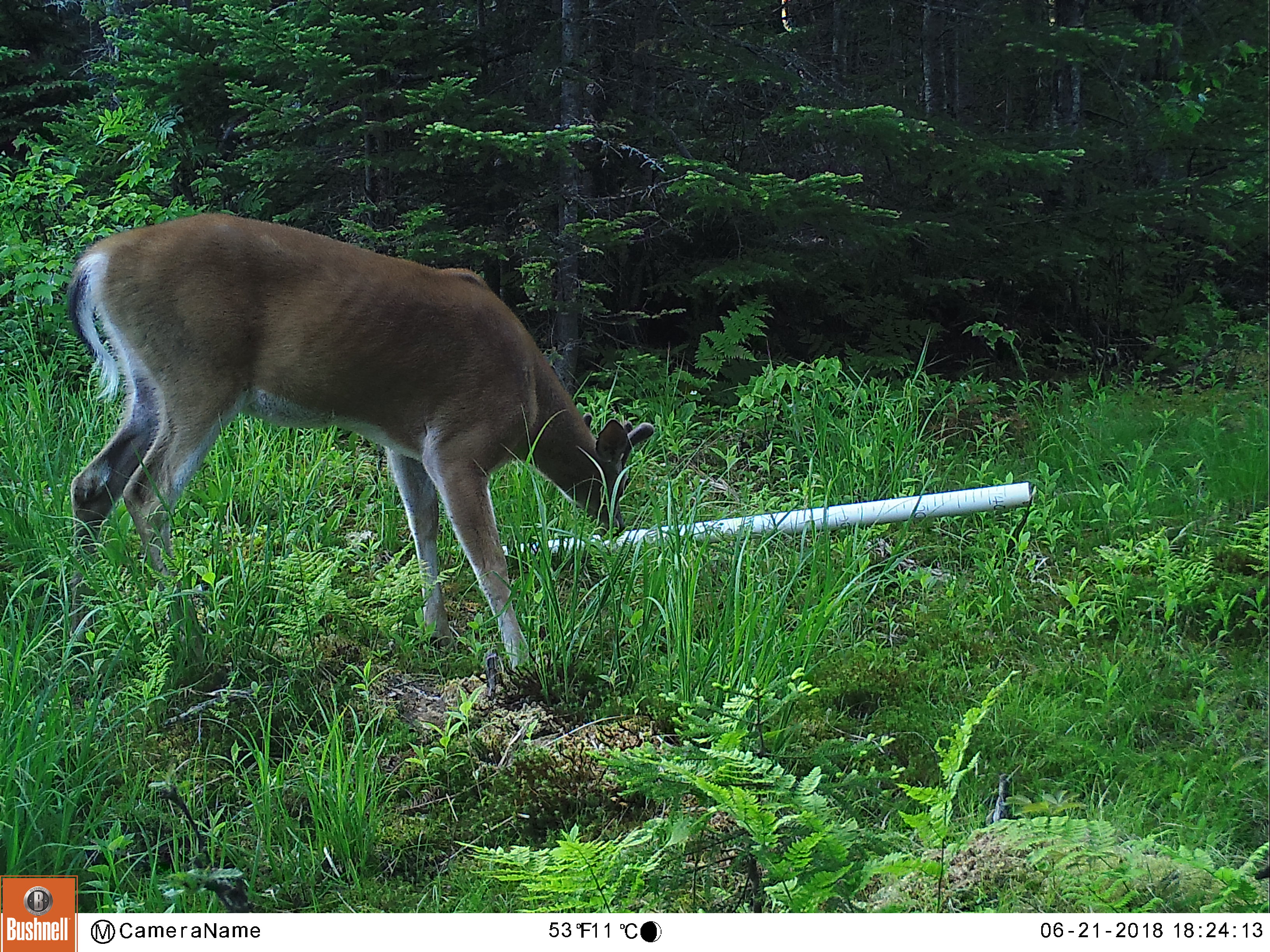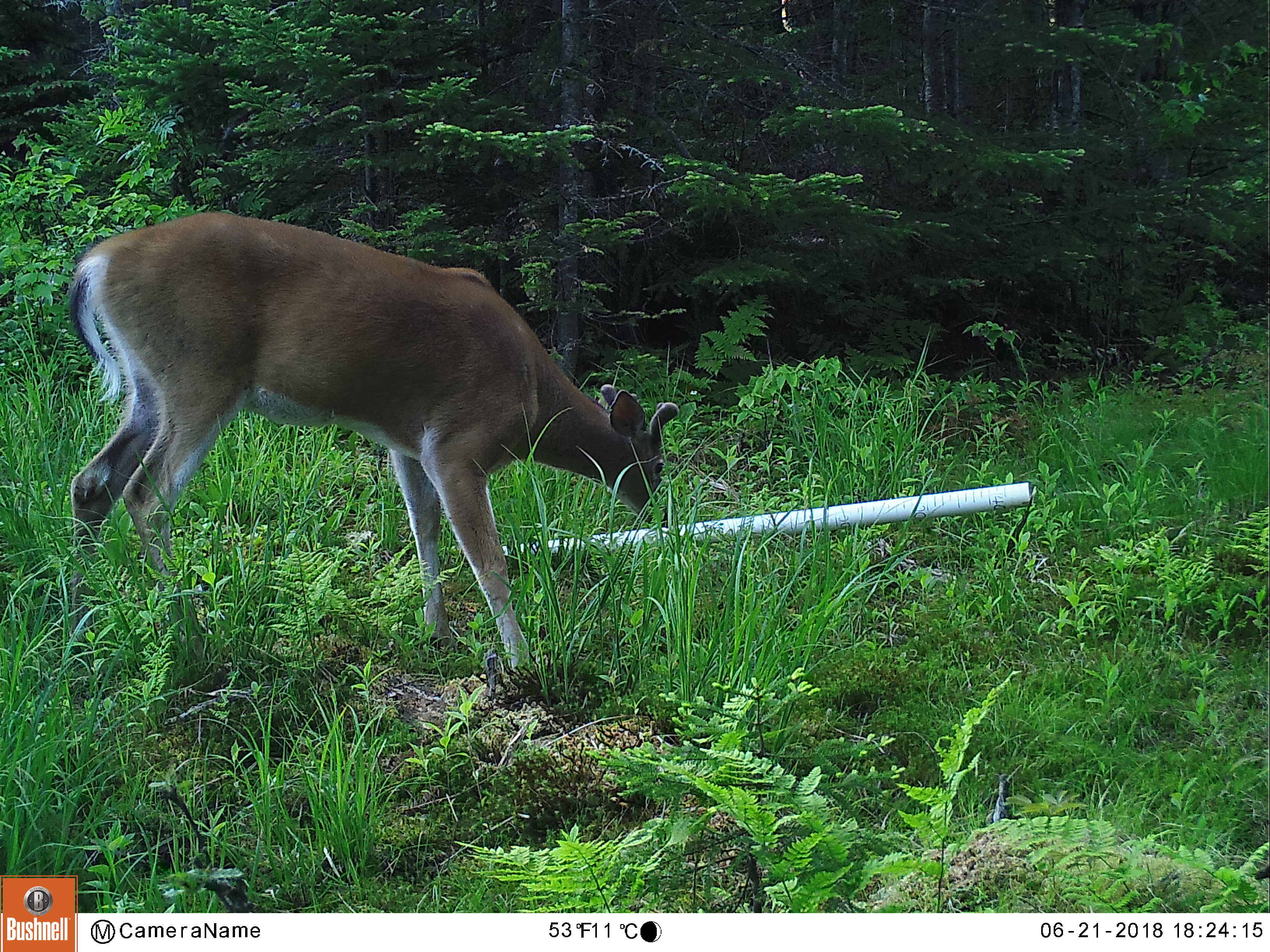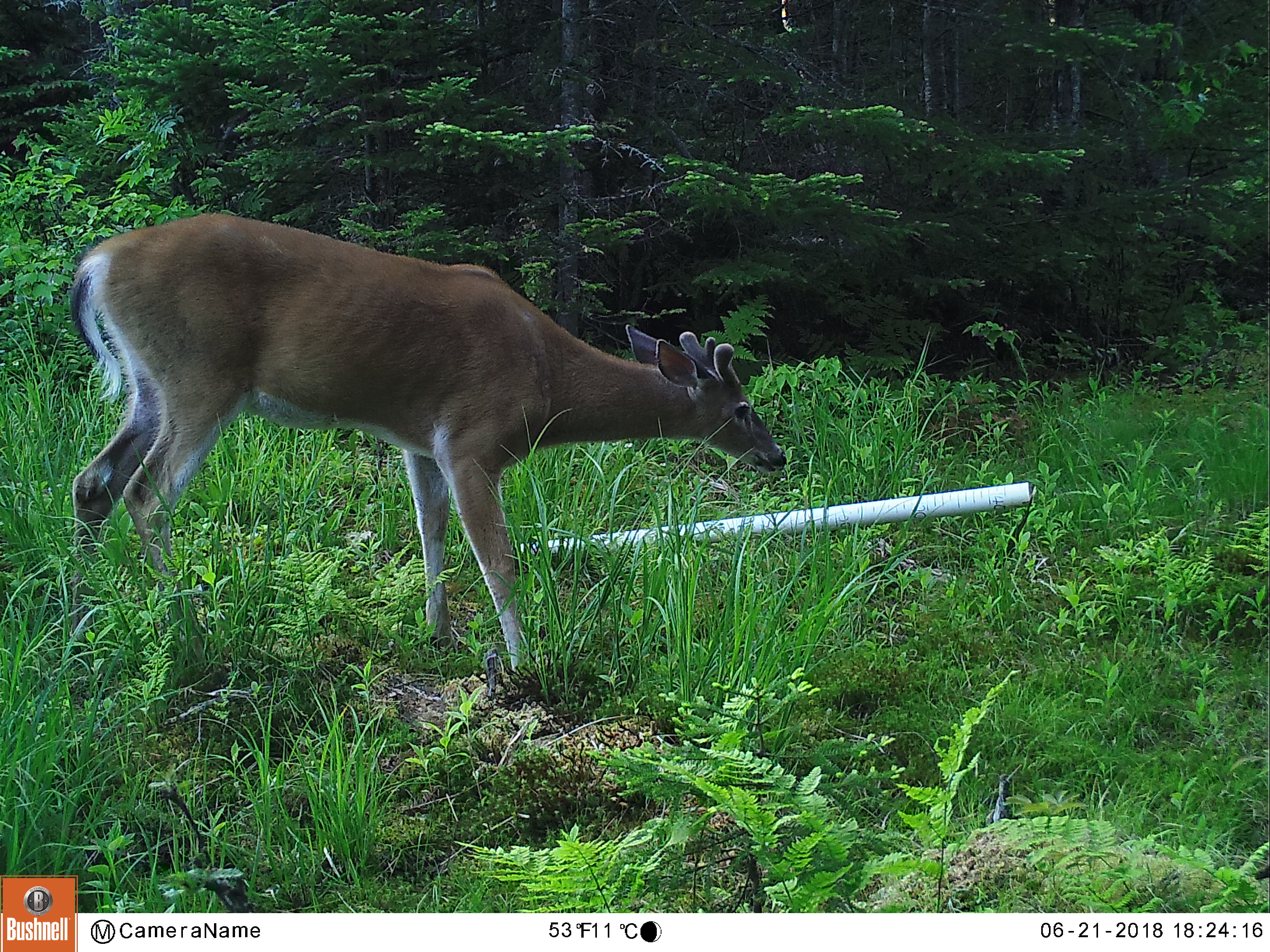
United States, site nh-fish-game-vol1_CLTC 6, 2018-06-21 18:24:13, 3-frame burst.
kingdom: Animalia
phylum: Chordata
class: Mammalia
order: Artiodactyla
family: Cervidae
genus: Odocoileus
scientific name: Odocoileus virginianus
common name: white-tailed deer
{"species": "white-tailed deer (Odocoileus virginianus)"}